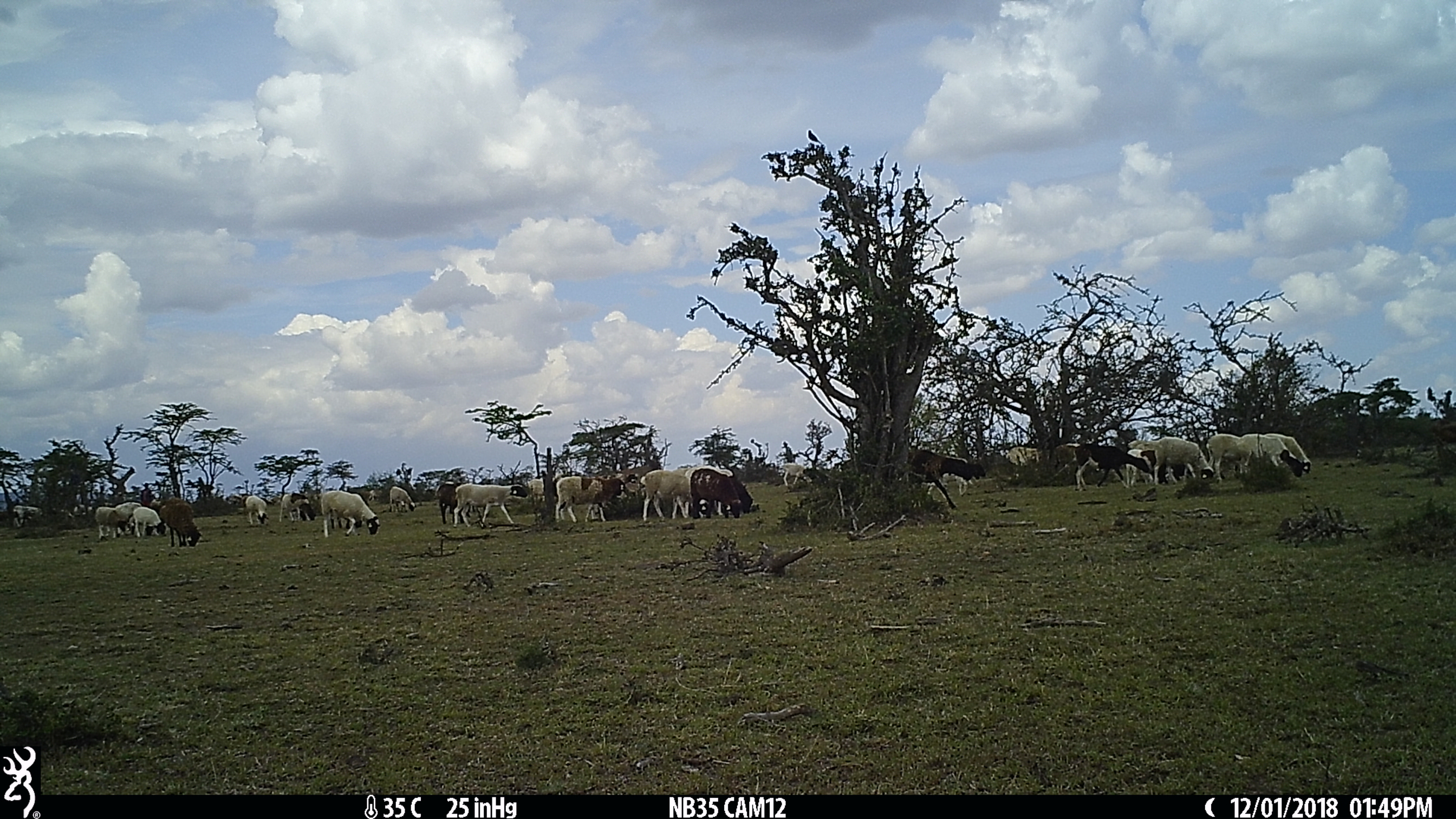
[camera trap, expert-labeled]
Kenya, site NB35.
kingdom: Animalia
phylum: Chordata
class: Mammalia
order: Artiodactyla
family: Bovidae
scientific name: Bovidae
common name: sheep or goat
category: shoat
Shoat (sheep or goat) (Bovidae).